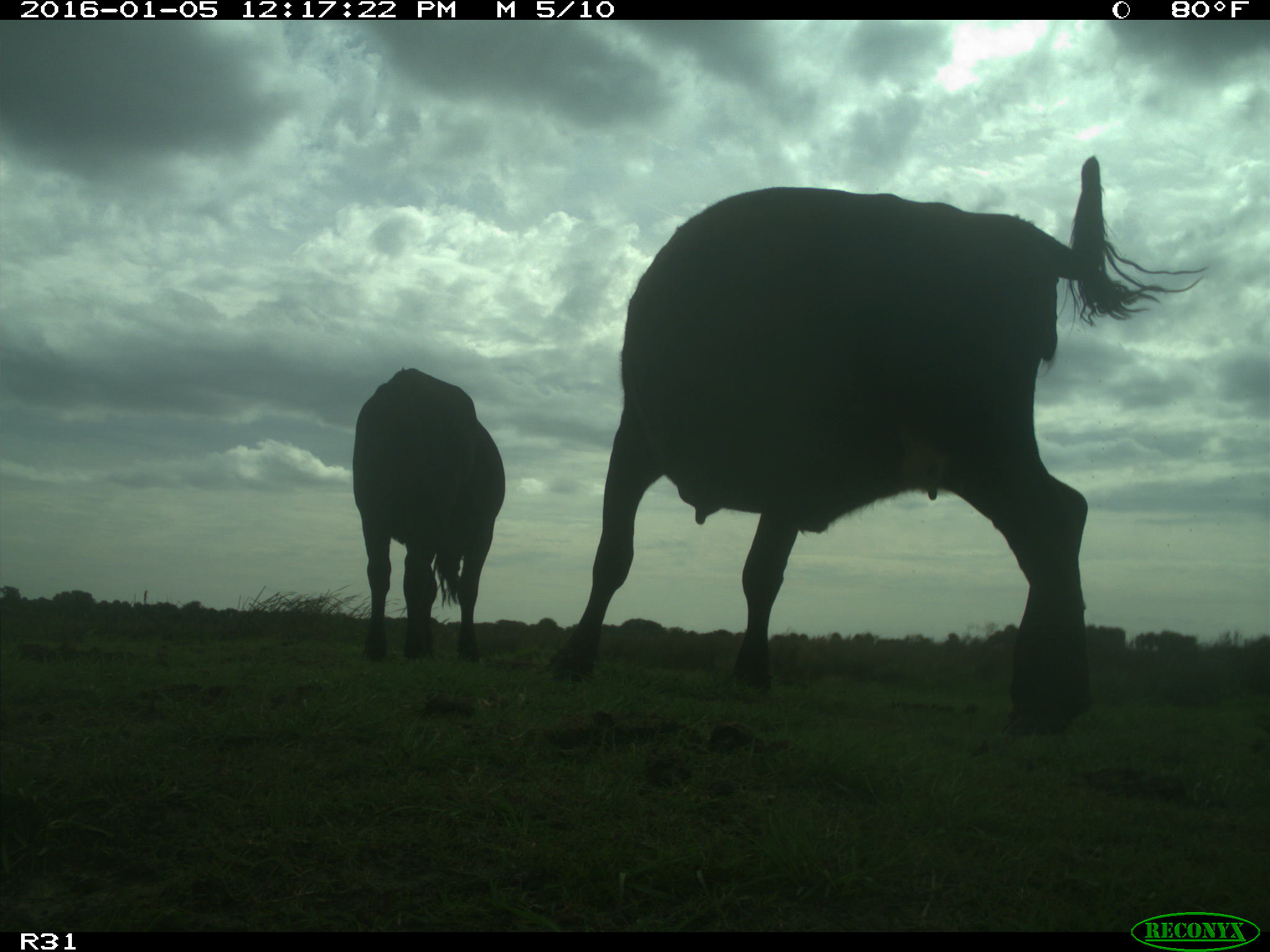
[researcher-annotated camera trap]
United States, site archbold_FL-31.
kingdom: Animalia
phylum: Chordata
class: Mammalia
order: Artiodactyla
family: Bovidae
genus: Bos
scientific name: Bos taurus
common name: domestic cow